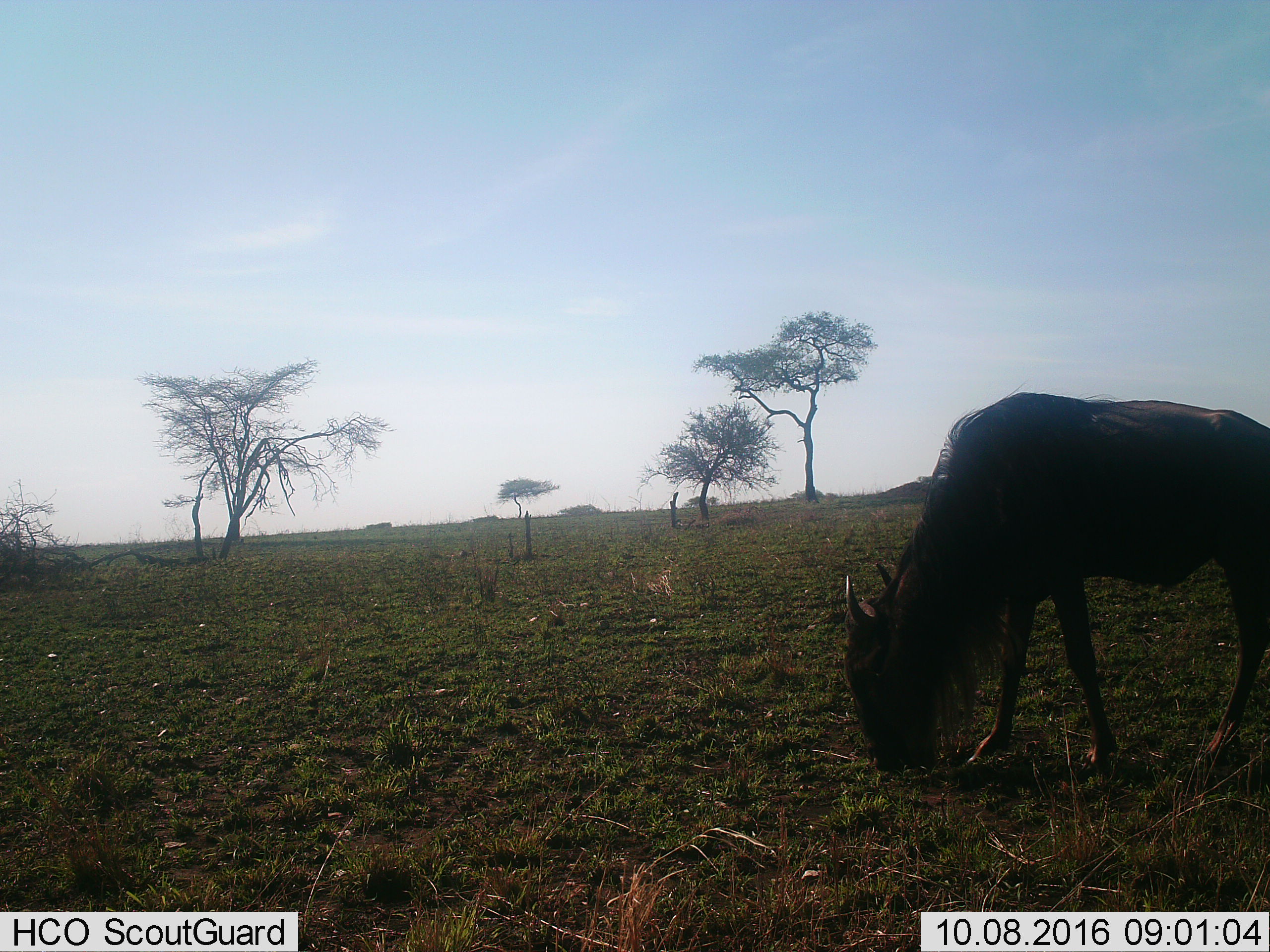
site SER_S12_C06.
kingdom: Animalia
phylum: Chordata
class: Mammalia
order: Artiodactyla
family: Bovidae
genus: Connochaetes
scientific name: Connochaetes taurinus taurinus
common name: blue wildebeest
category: wildebeestblue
Wildebeestblue (blue wildebeest) (Connochaetes taurinus taurinus), count 1. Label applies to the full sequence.